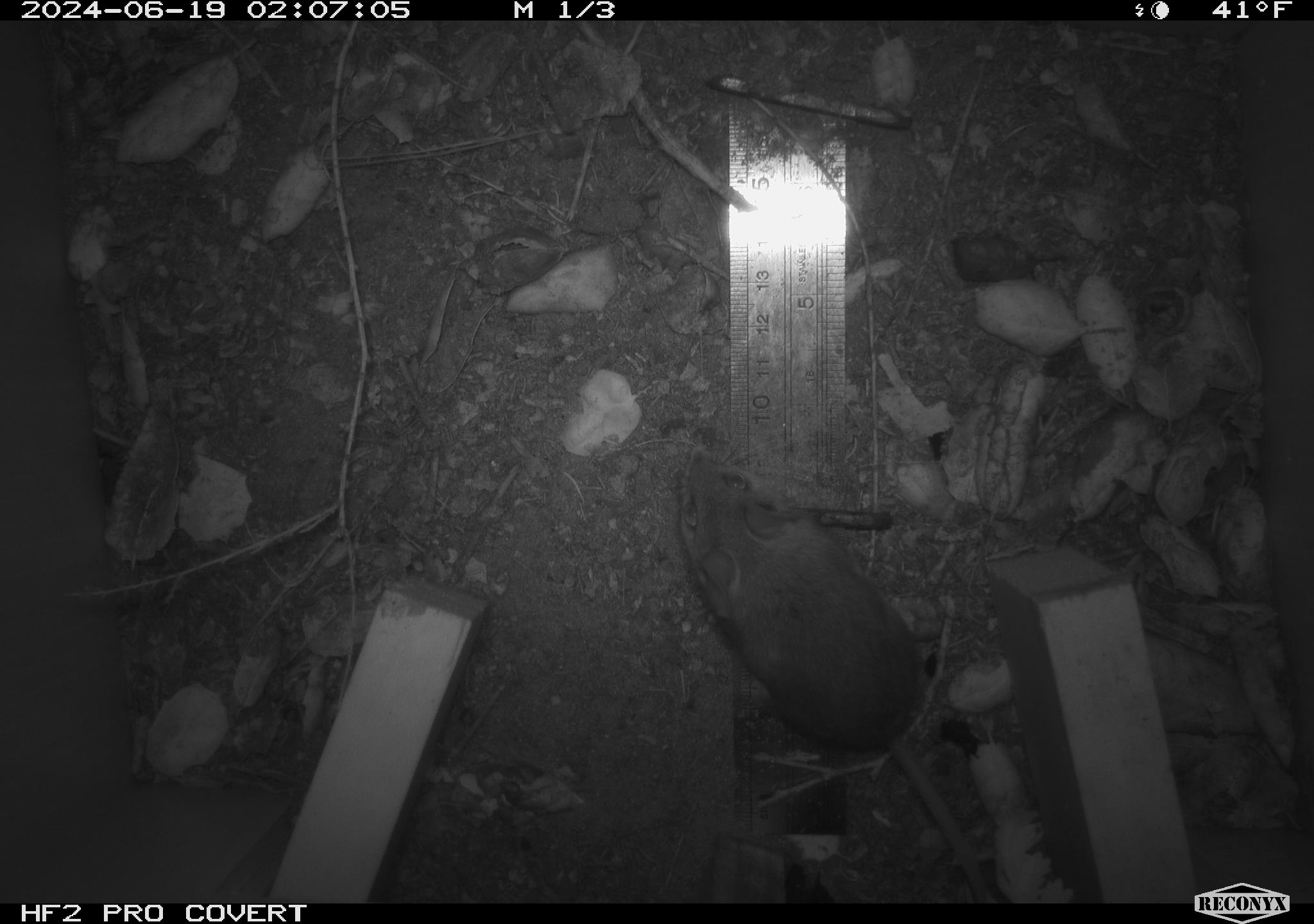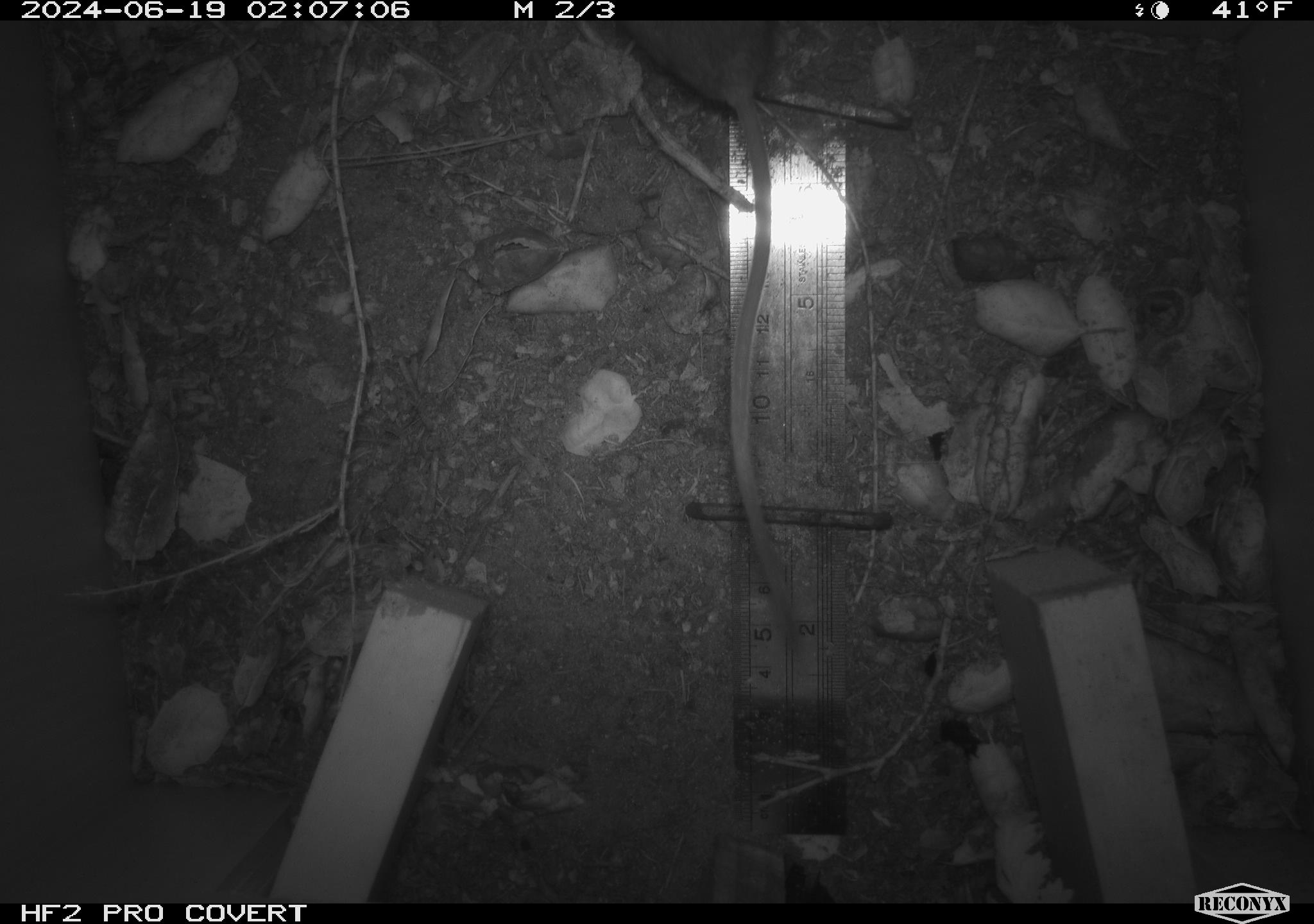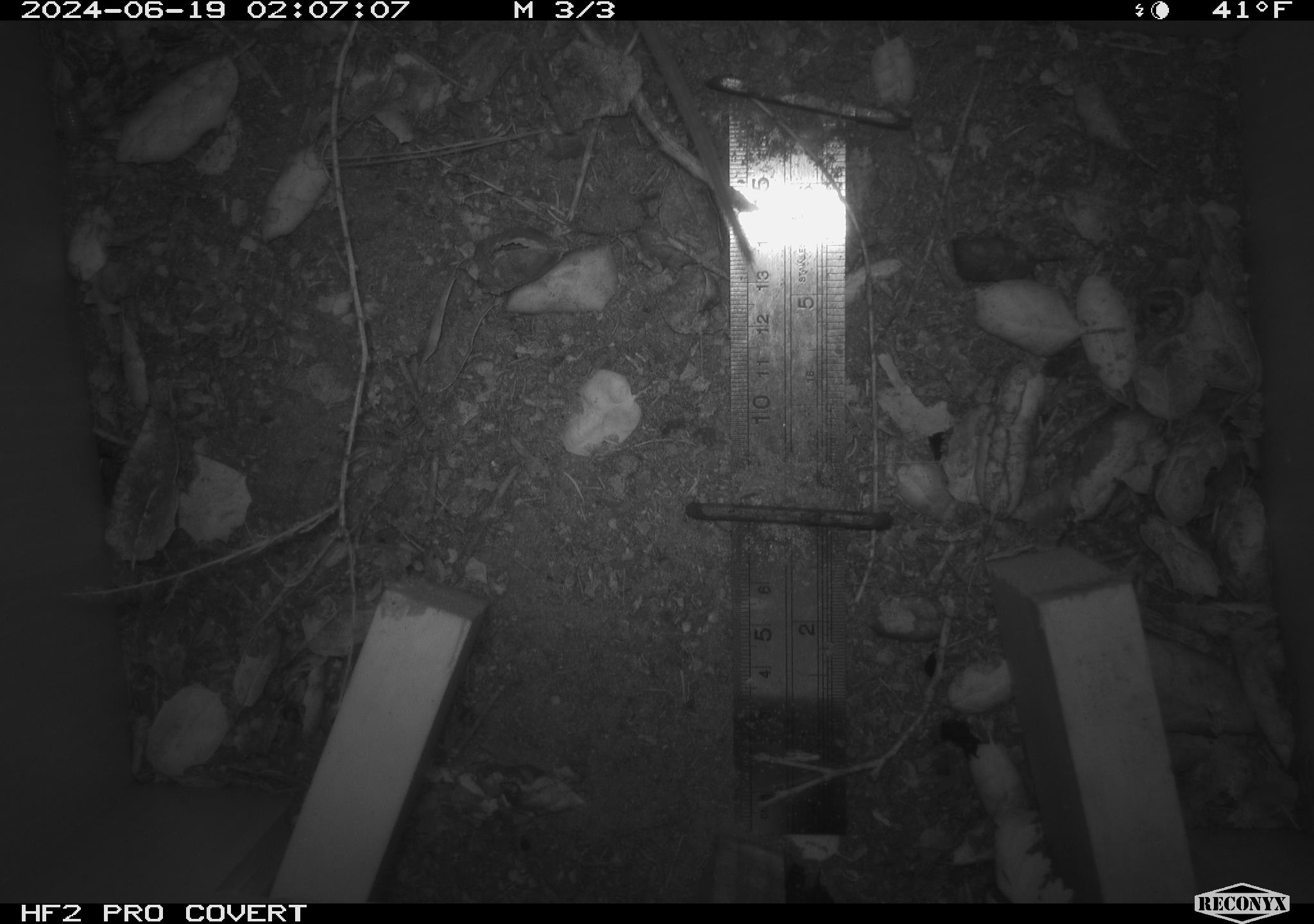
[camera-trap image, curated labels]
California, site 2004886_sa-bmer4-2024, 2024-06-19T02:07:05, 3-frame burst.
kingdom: Animalia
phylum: Chordata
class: Mammalia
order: Rodentia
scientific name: Rodentia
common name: woodrat or rat or mouse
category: woodrat or rat or mouse species